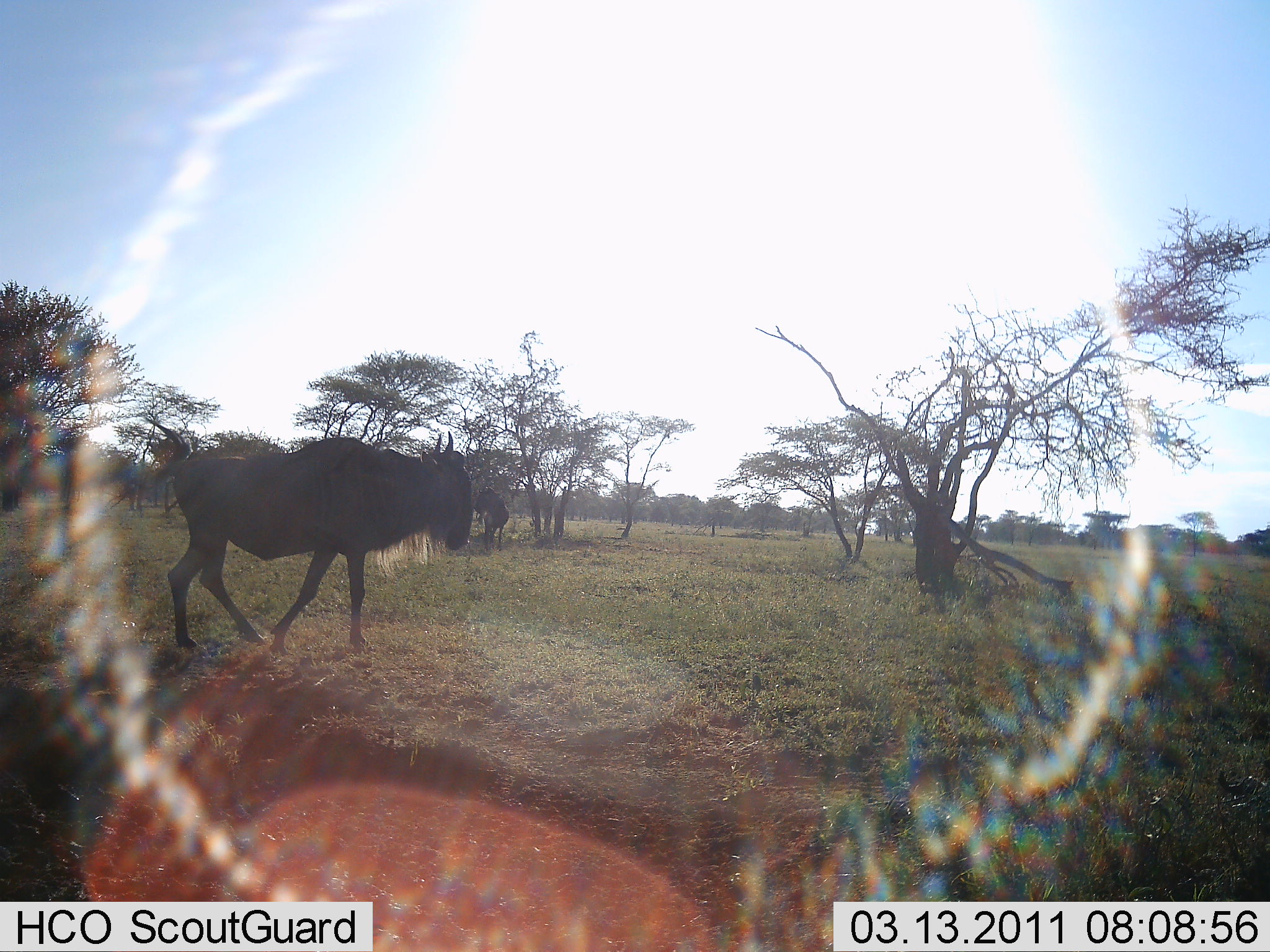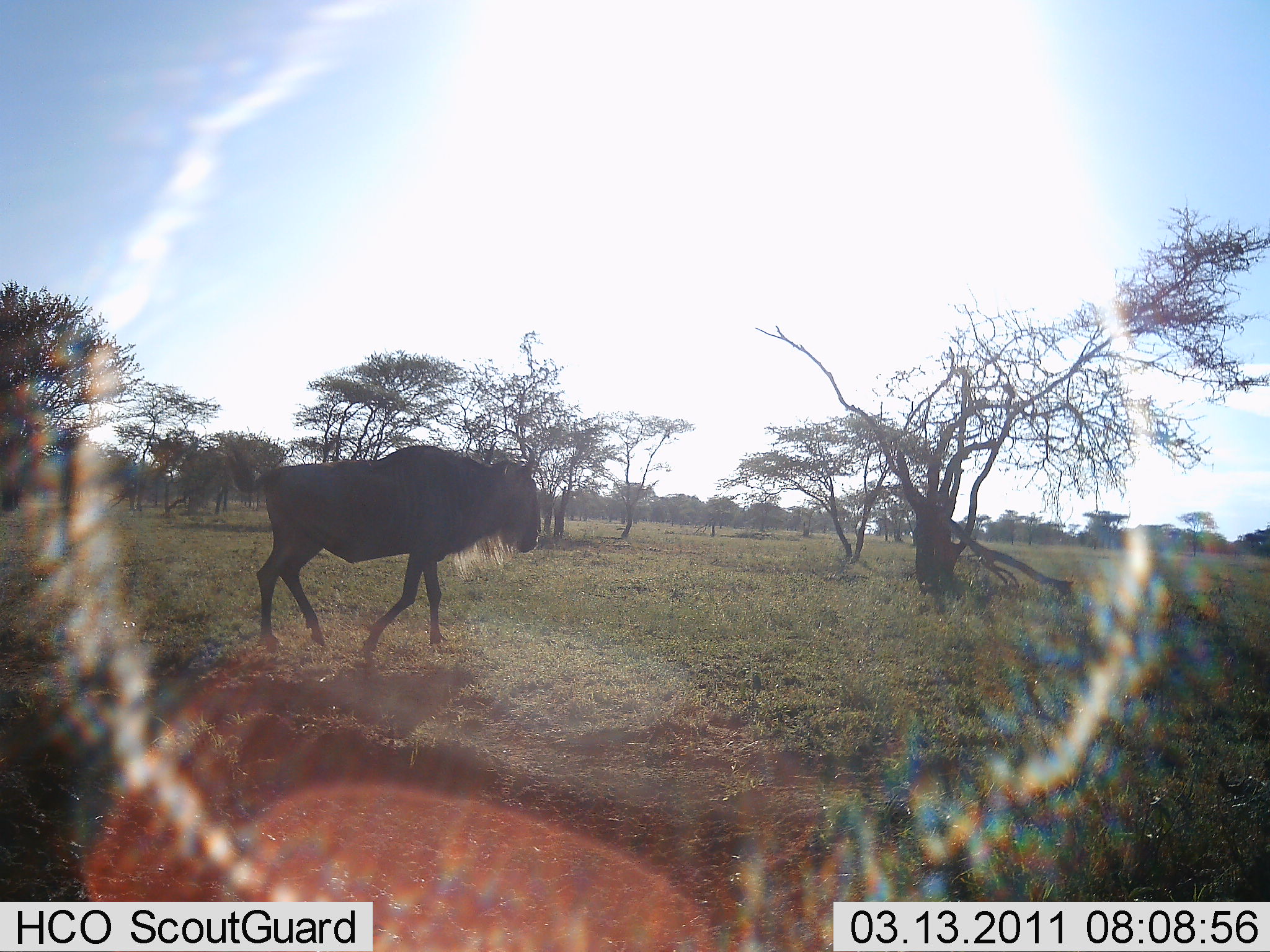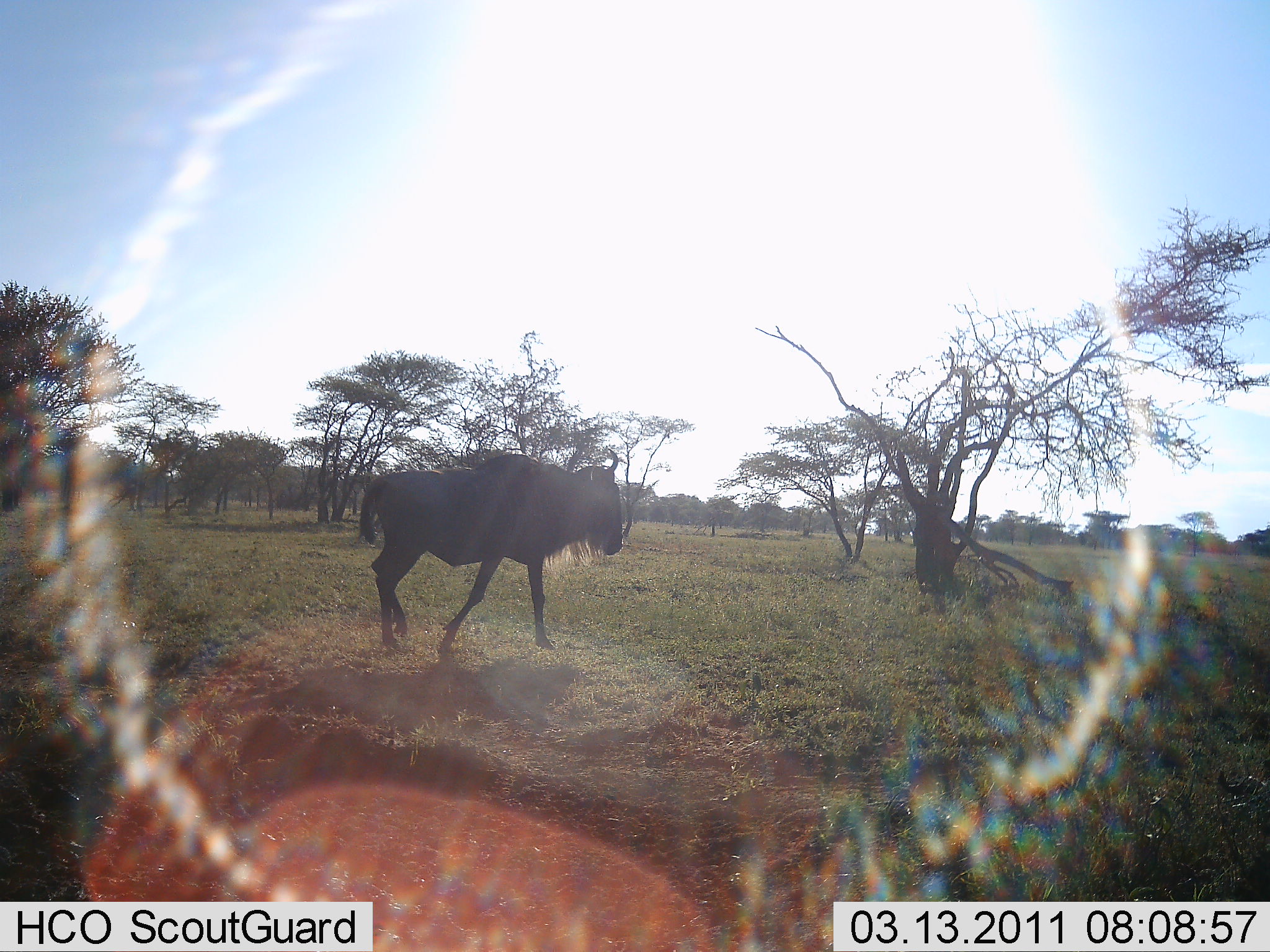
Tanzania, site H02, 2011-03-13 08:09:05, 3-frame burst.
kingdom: Animalia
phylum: Chordata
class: Mammalia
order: Artiodactyla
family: Bovidae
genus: Connochaetes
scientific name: Connochaetes taurinus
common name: blue wildebeest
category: wildebeest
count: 1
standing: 0%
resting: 0%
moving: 100%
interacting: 0%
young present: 0%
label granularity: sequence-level